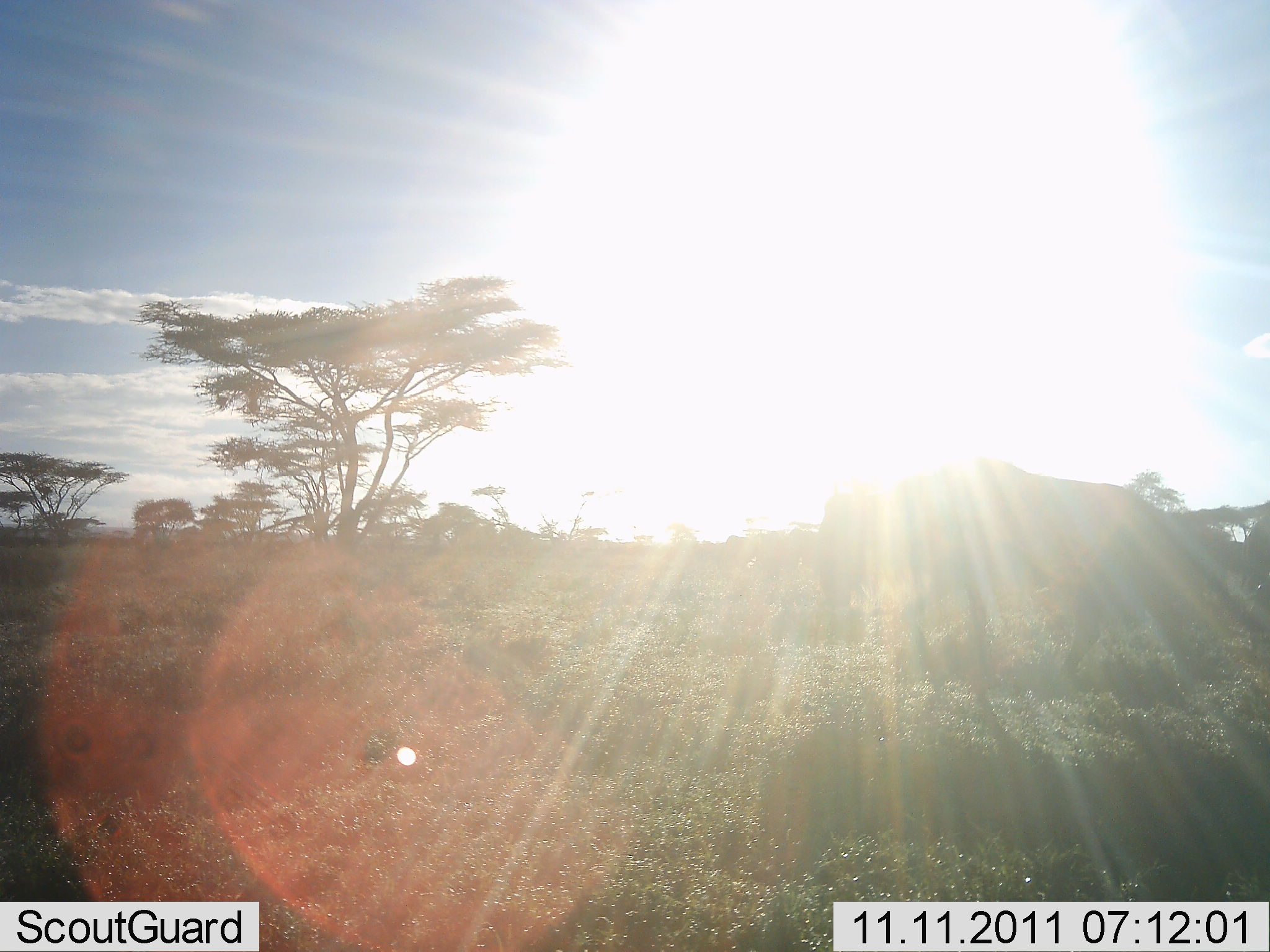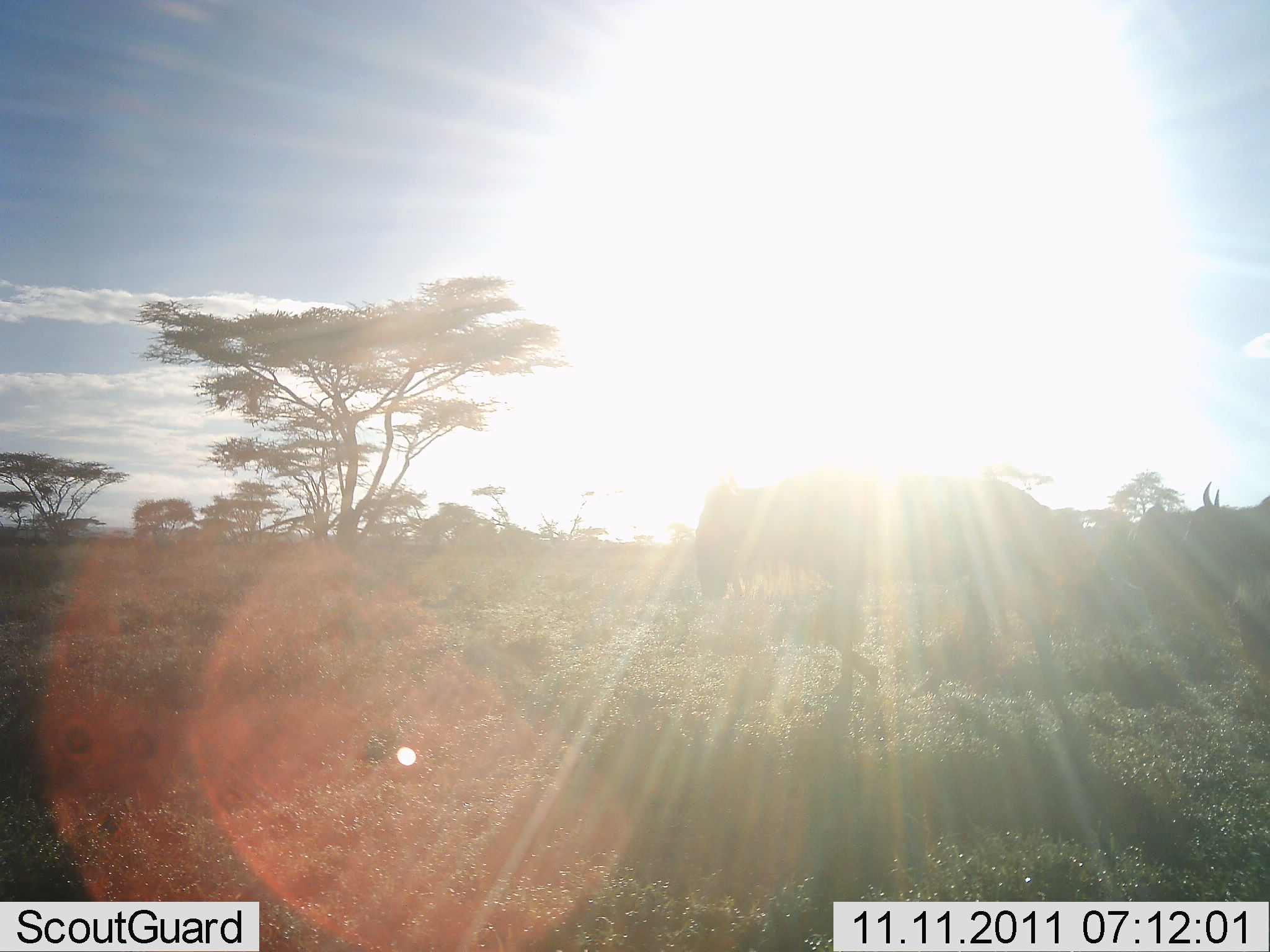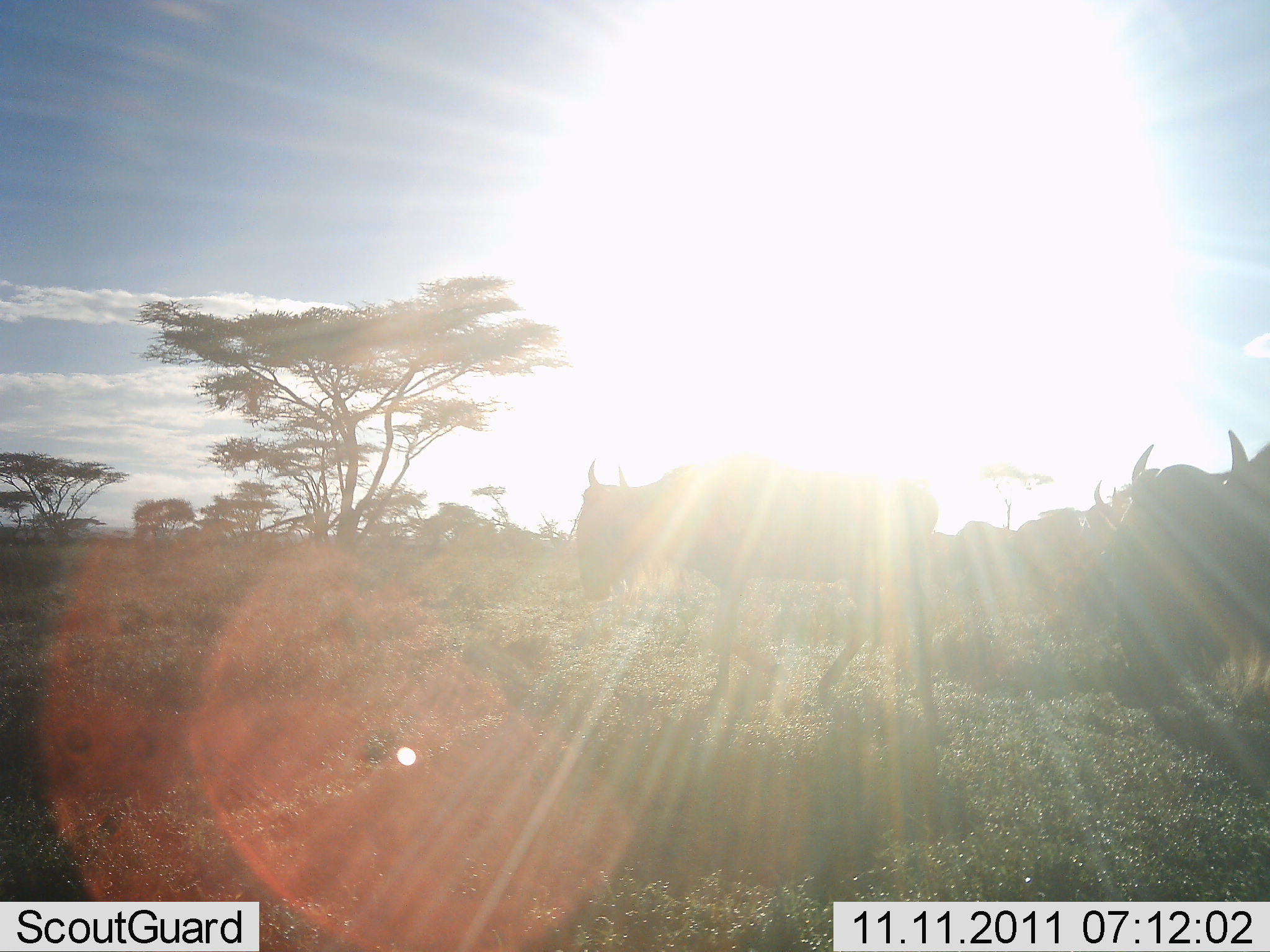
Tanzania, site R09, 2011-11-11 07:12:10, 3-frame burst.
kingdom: Animalia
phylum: Chordata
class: Mammalia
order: Artiodactyla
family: Bovidae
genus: Connochaetes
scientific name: Connochaetes taurinus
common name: blue wildebeest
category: wildebeest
Wildebeest (blue wildebeest) (Connochaetes taurinus), count 4. Behavior (volunteer vote fractions): standing 8%, resting 0%, moving 92%, interacting 0%. Young present (vote fraction): 0%. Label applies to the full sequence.